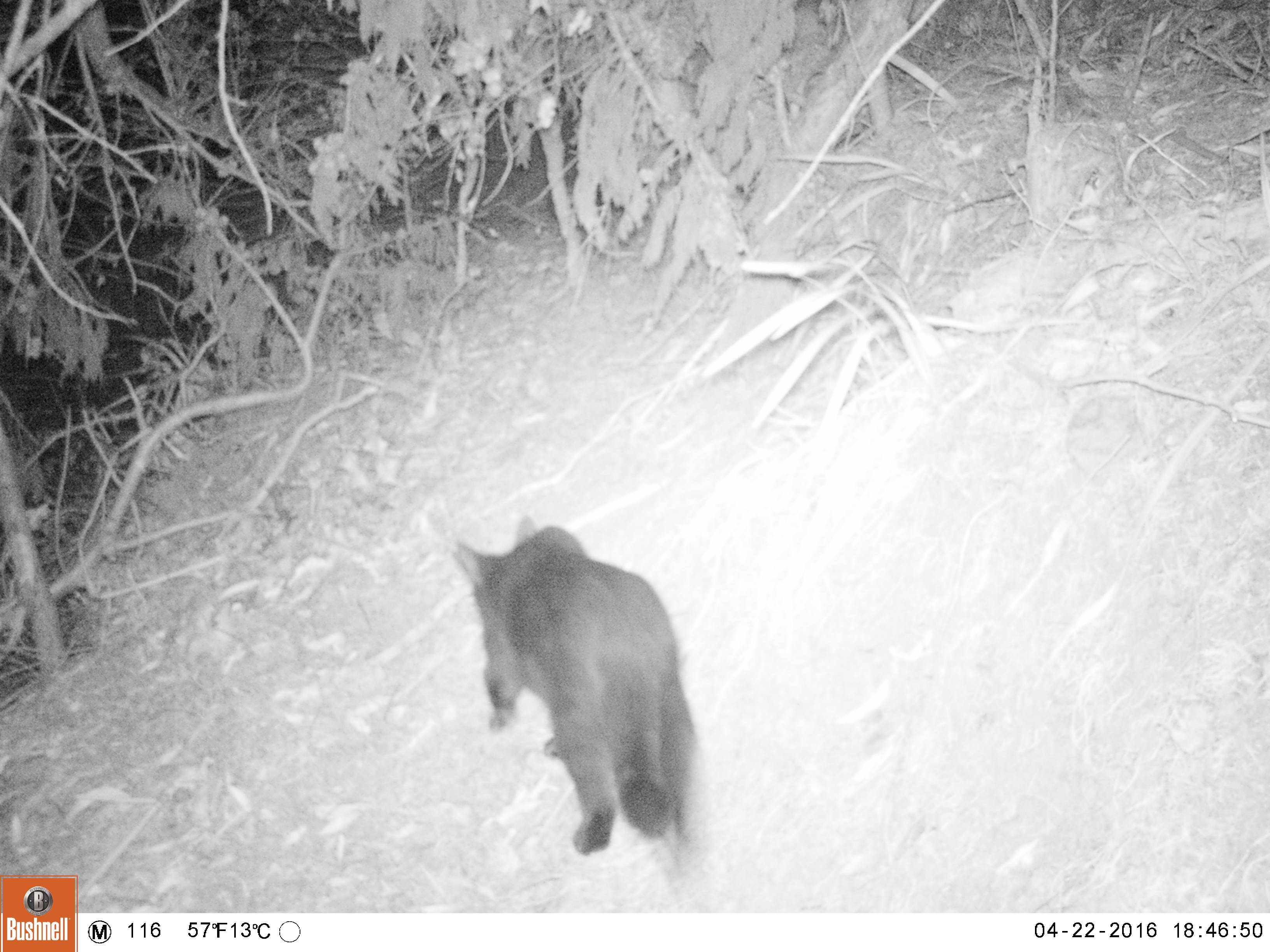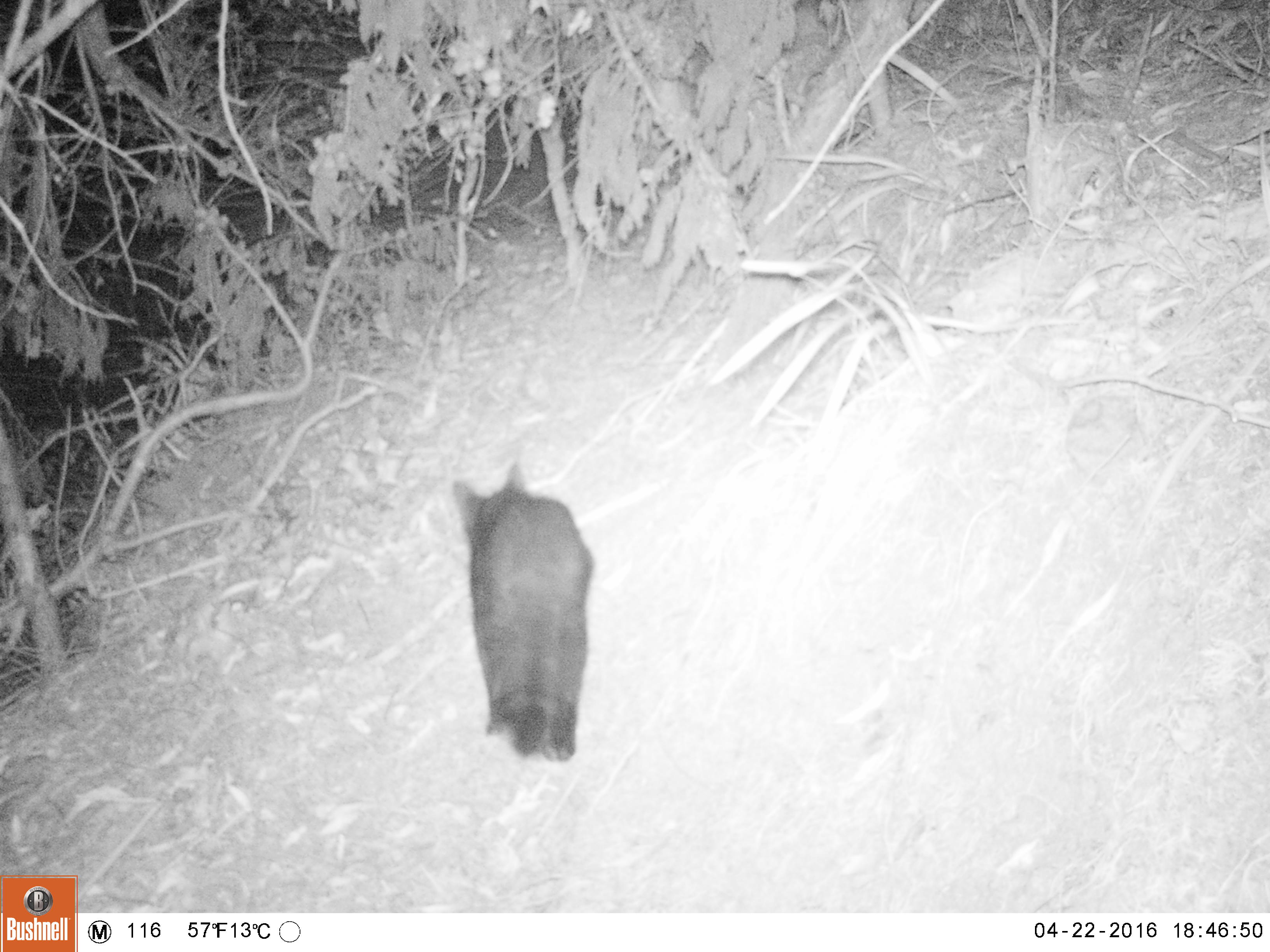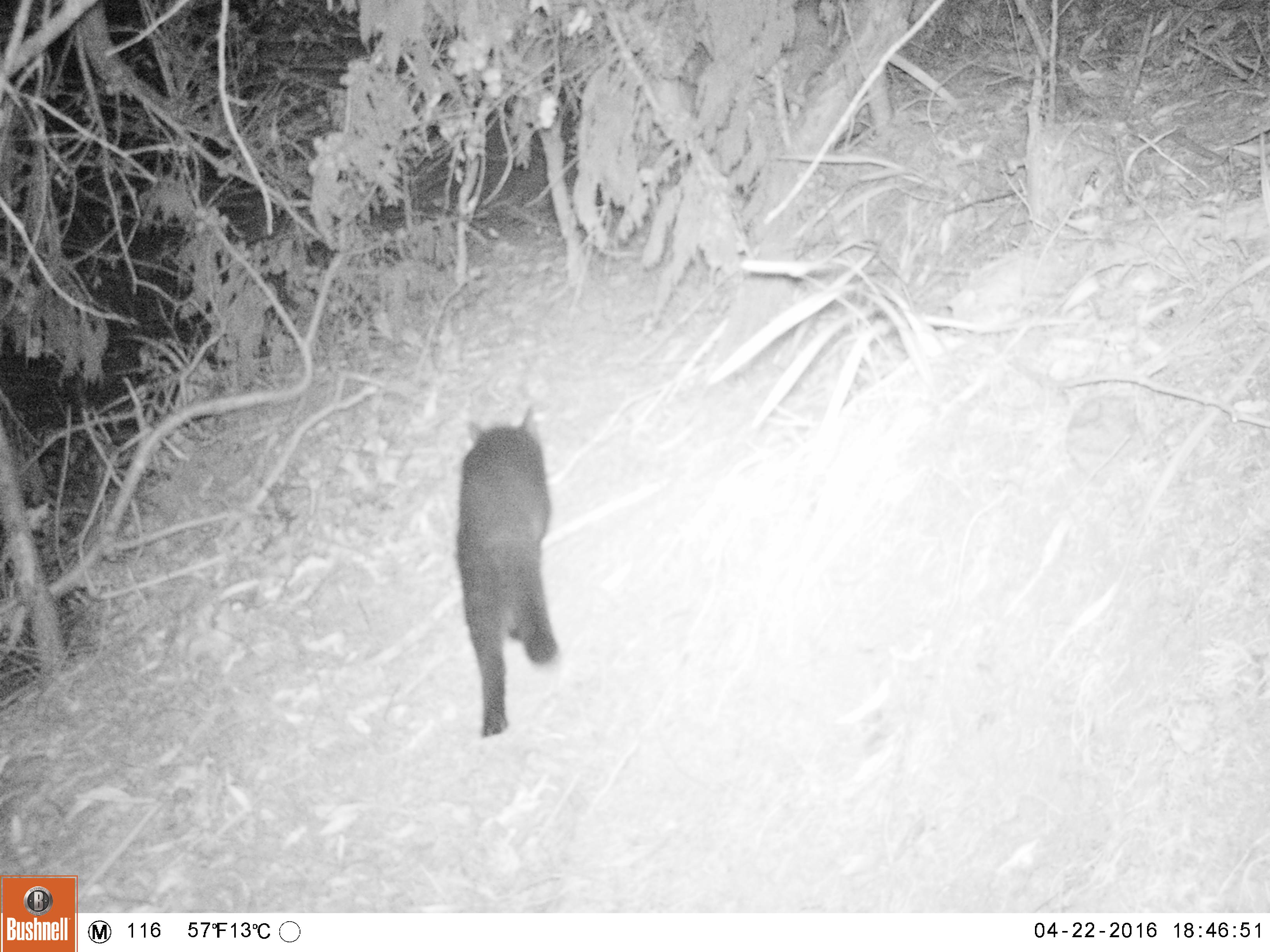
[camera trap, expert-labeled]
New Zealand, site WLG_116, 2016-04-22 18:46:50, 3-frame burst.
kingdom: Animalia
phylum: Chordata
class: Mammalia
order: Carnivora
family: Felidae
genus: Felis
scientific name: Felis catus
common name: domestic cat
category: cat